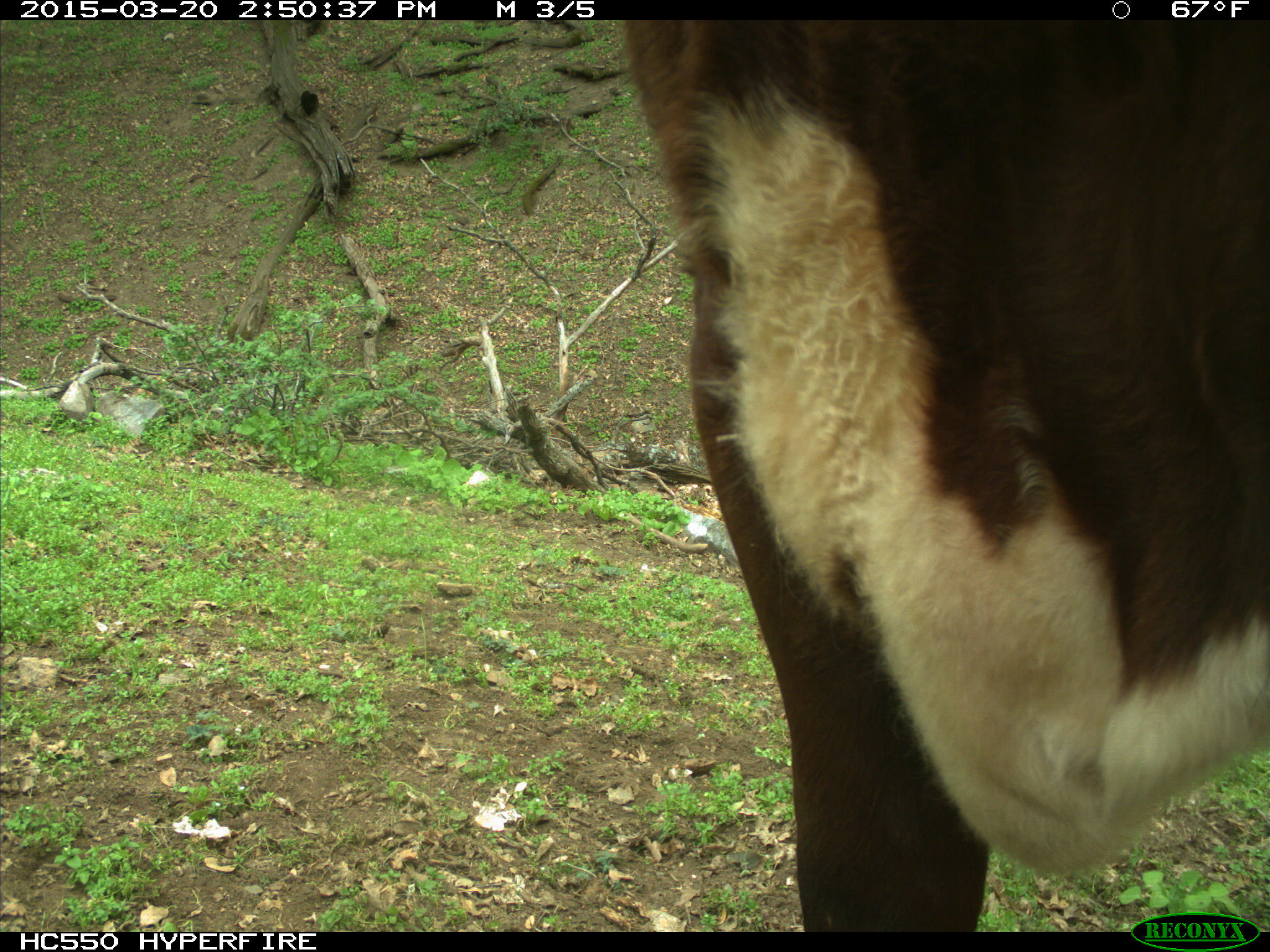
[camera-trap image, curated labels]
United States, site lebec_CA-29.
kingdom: Animalia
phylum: Chordata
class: Mammalia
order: Artiodactyla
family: Bovidae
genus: Bos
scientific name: Bos taurus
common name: domestic cow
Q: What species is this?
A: Bos taurus (domestic cow).